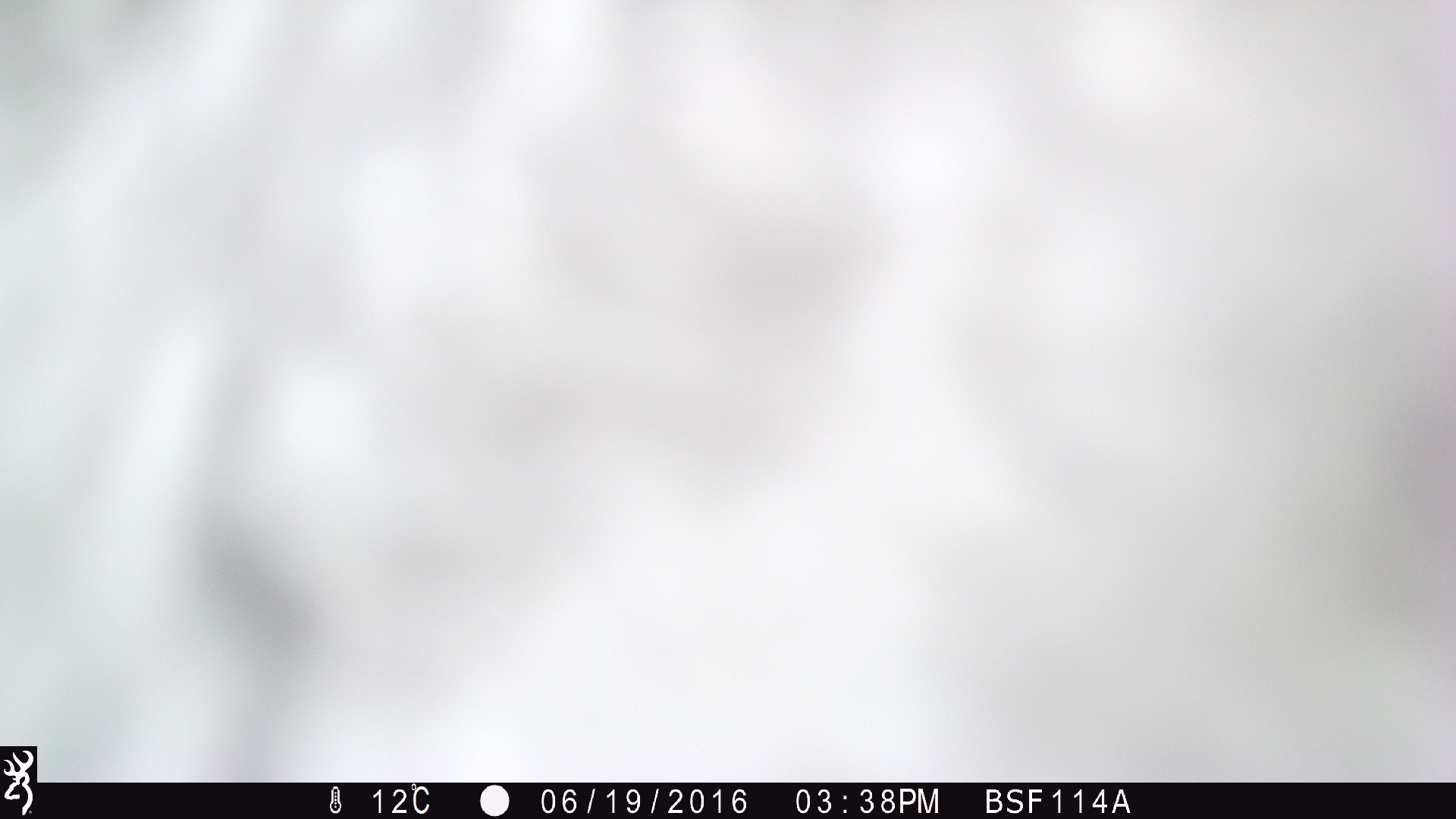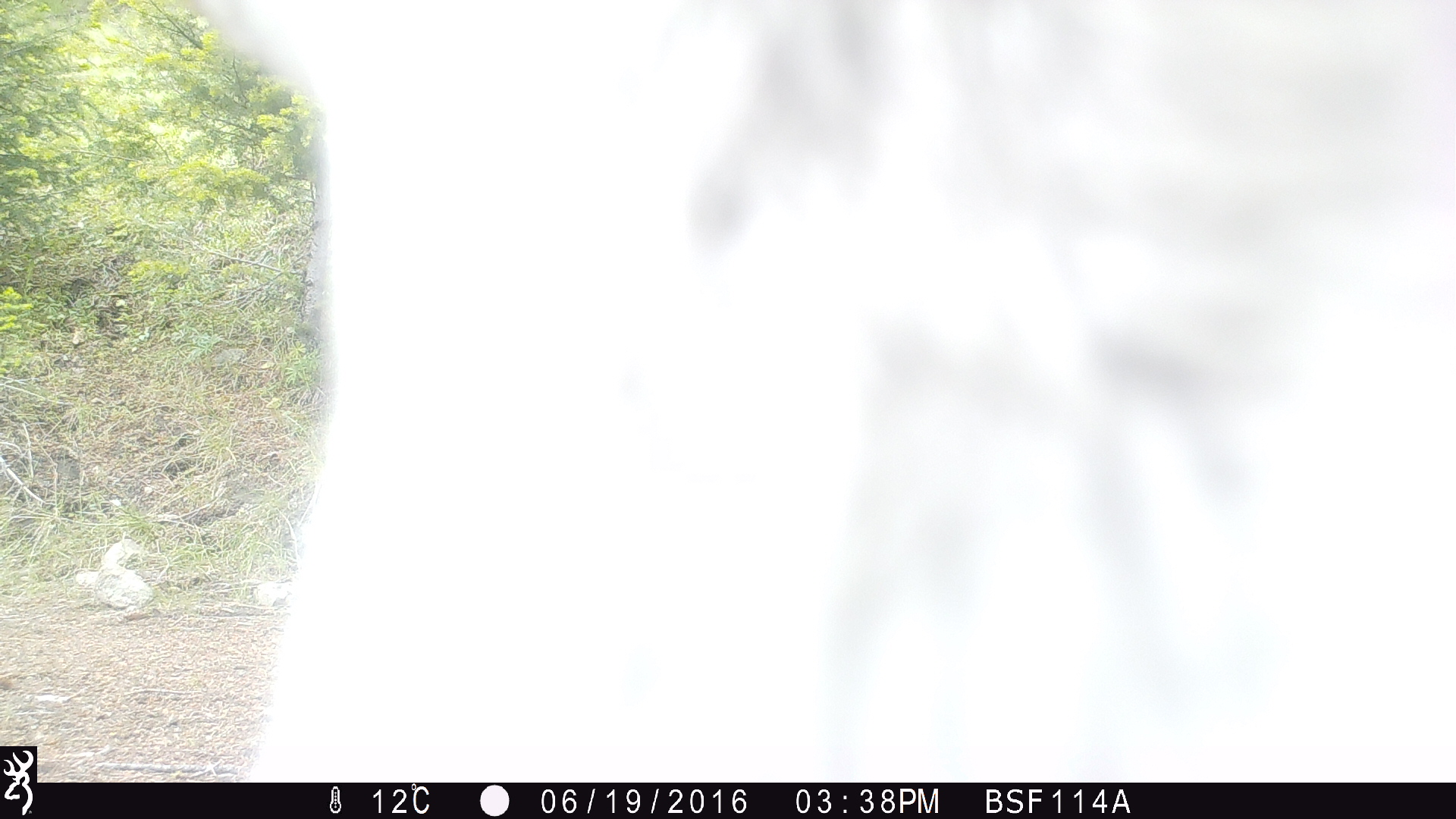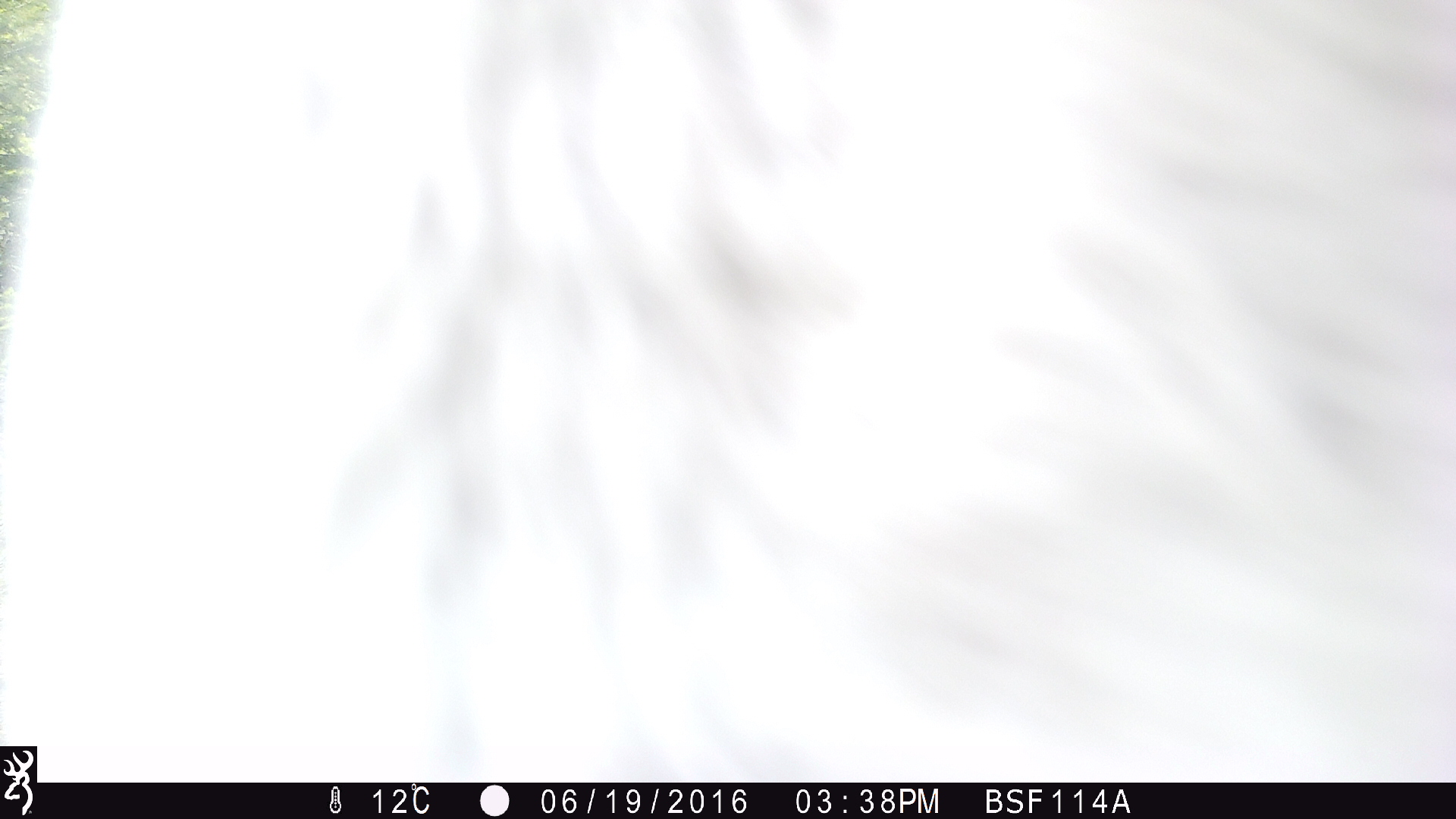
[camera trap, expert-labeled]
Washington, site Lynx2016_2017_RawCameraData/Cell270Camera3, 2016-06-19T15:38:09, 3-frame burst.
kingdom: Animalia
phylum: Chordata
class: Mammalia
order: Artiodactyla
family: Bovidae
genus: Bos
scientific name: Bos taurus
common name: domestic cattle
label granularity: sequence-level